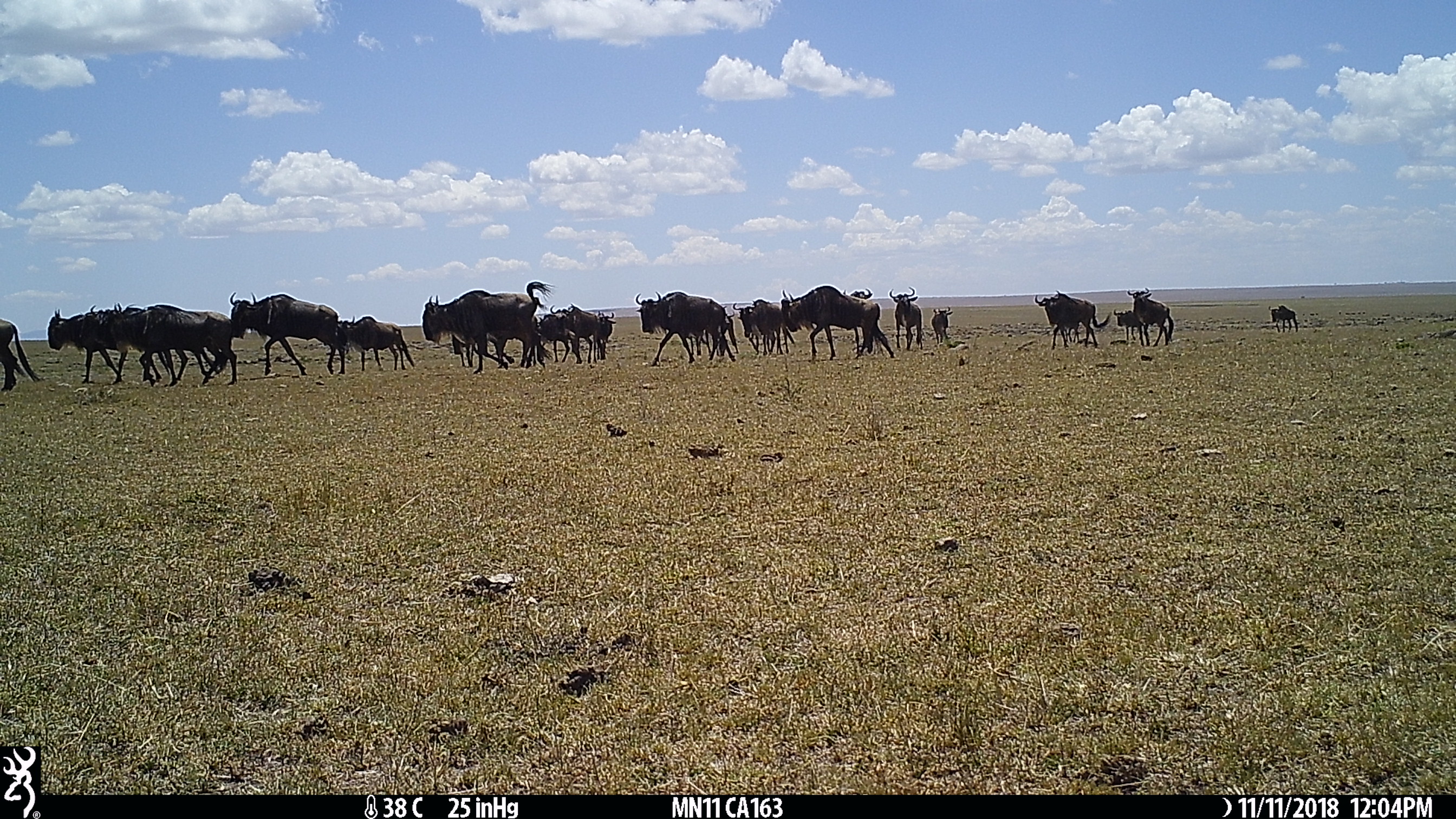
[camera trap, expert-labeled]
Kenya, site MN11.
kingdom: Animalia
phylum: Chordata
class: Mammalia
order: Artiodactyla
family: Bovidae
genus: Connochaetes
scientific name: Connochaetes taurinus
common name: blue wildebeest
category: wildebeest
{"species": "wildebeest (blue wildebeest) (Connochaetes taurinus)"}